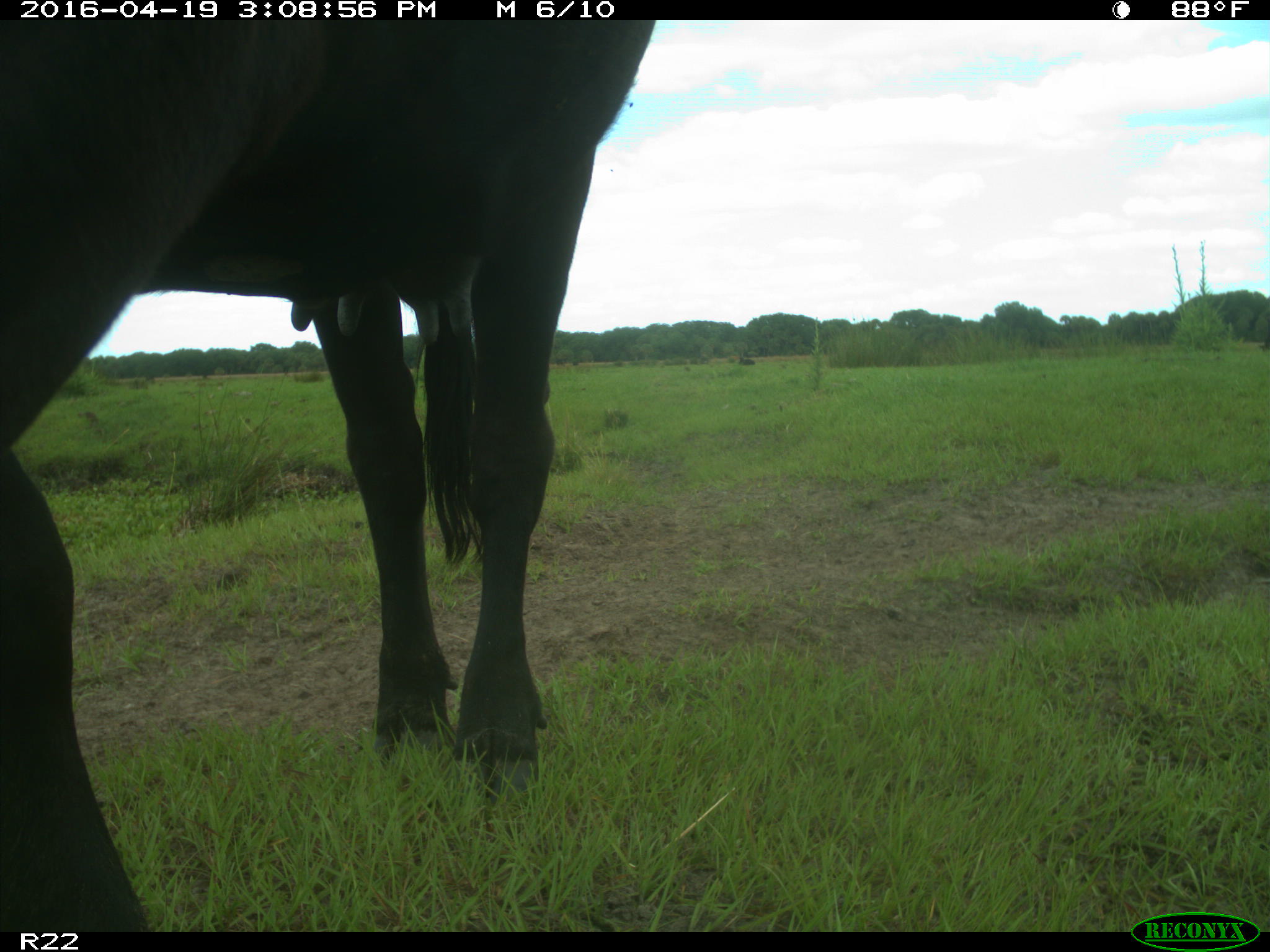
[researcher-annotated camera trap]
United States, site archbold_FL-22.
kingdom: Animalia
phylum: Chordata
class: Mammalia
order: Artiodactyla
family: Bovidae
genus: Bos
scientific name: Bos taurus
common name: domestic cow